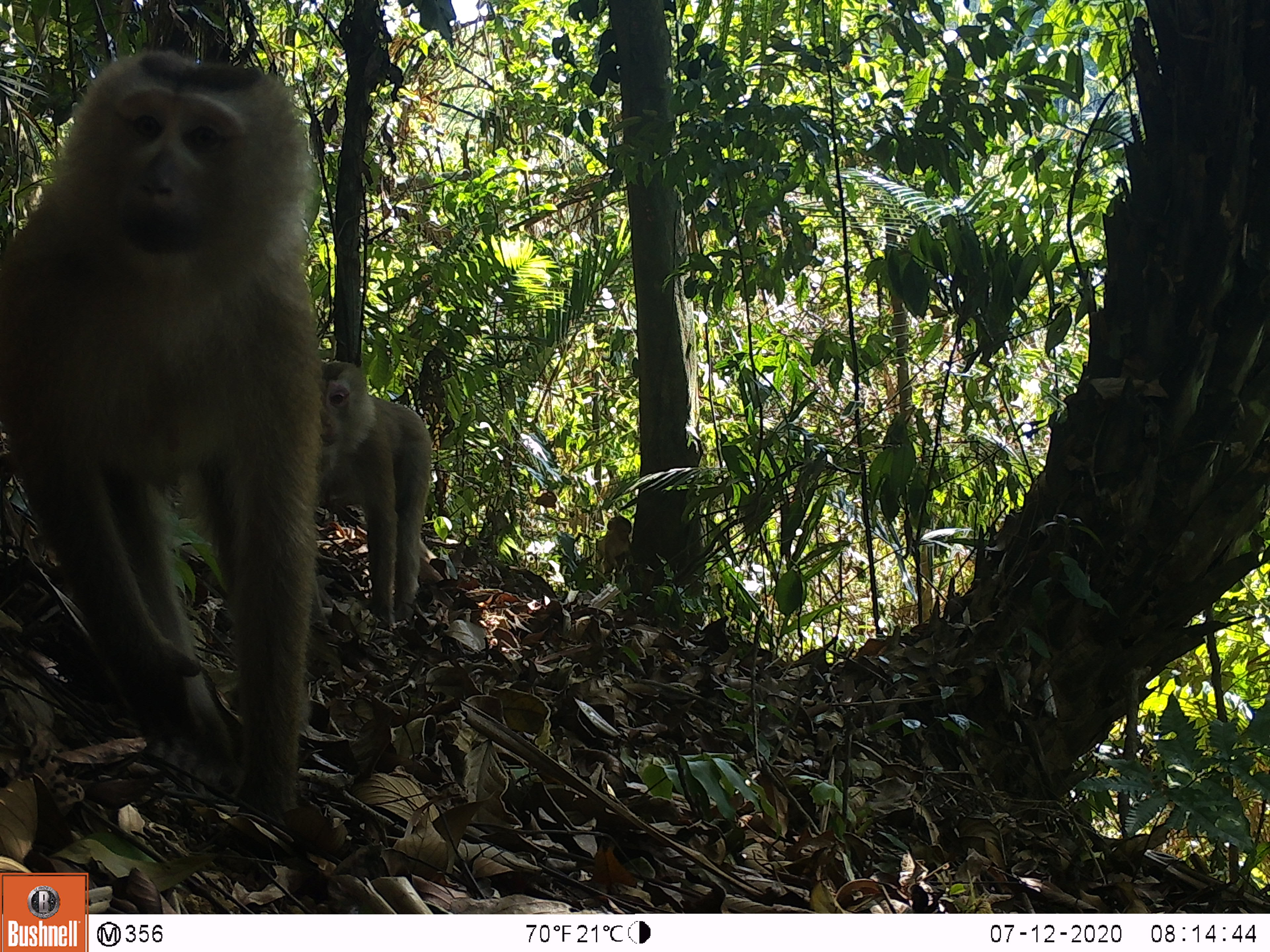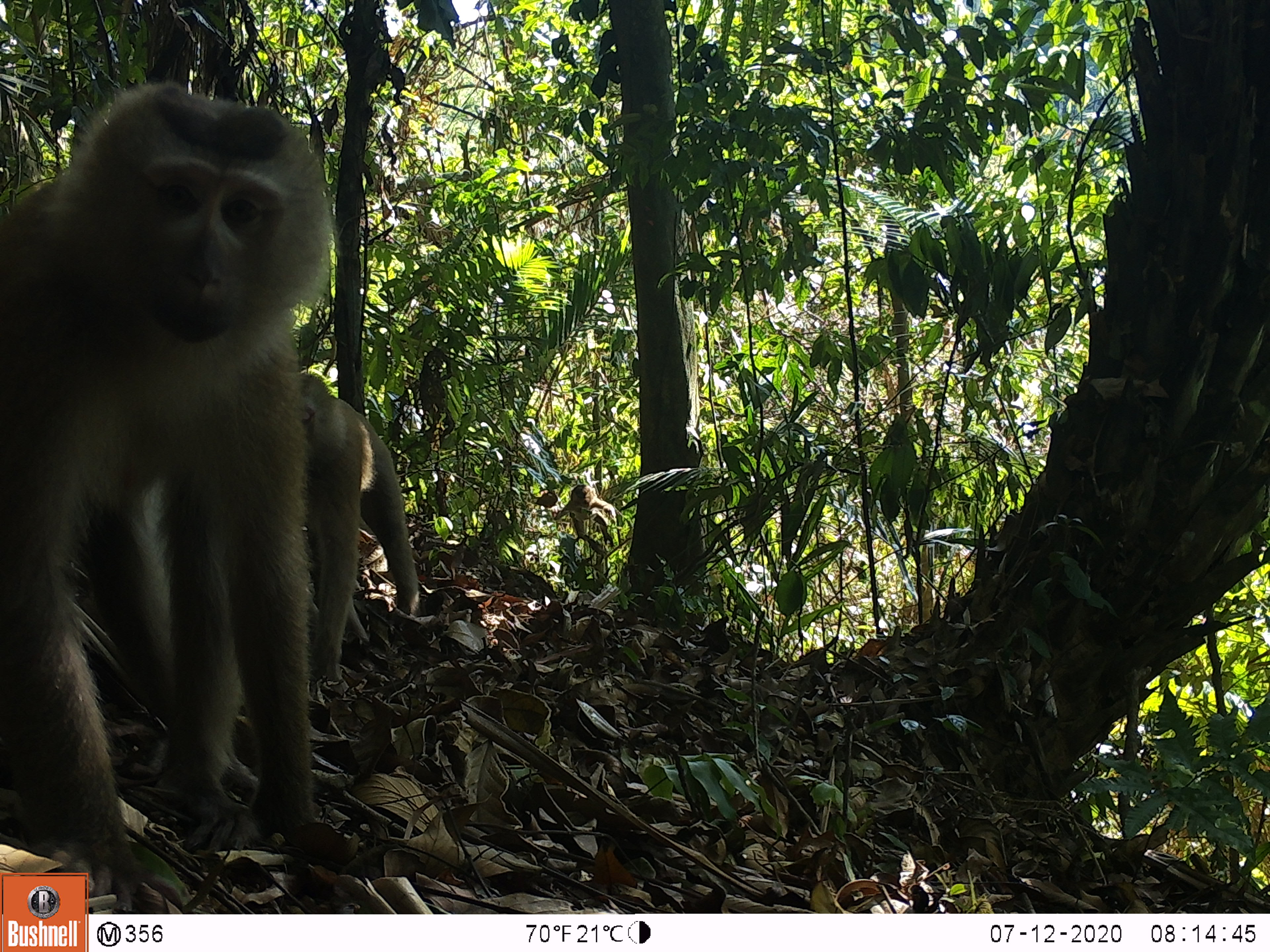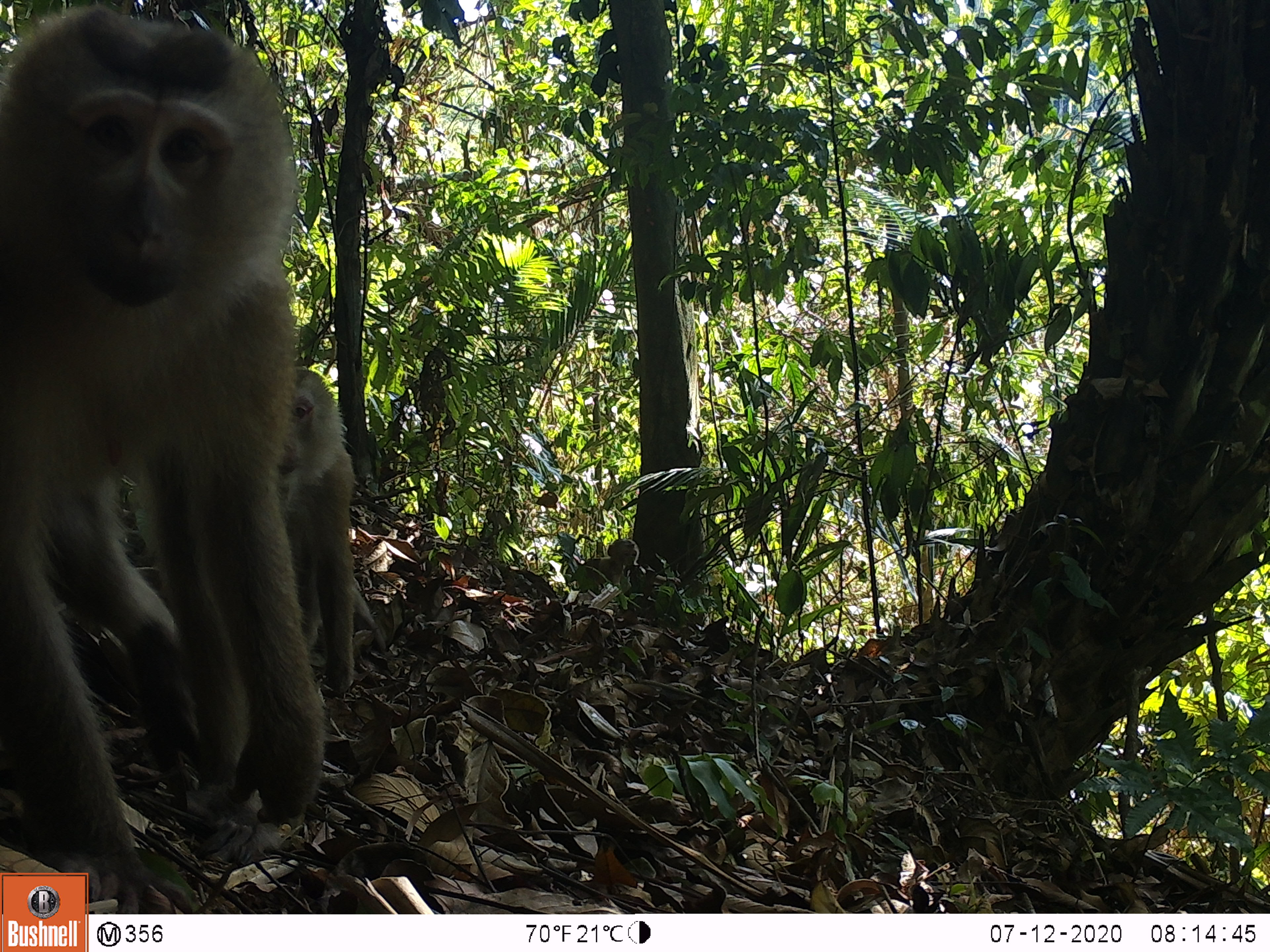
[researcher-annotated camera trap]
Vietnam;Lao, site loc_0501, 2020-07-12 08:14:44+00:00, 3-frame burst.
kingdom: Animalia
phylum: Chordata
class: Mammalia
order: Primates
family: Cercopithecidae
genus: Macaca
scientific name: Macaca nemestrina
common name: pig-tailed macaque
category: pig tailed macaque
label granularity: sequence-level